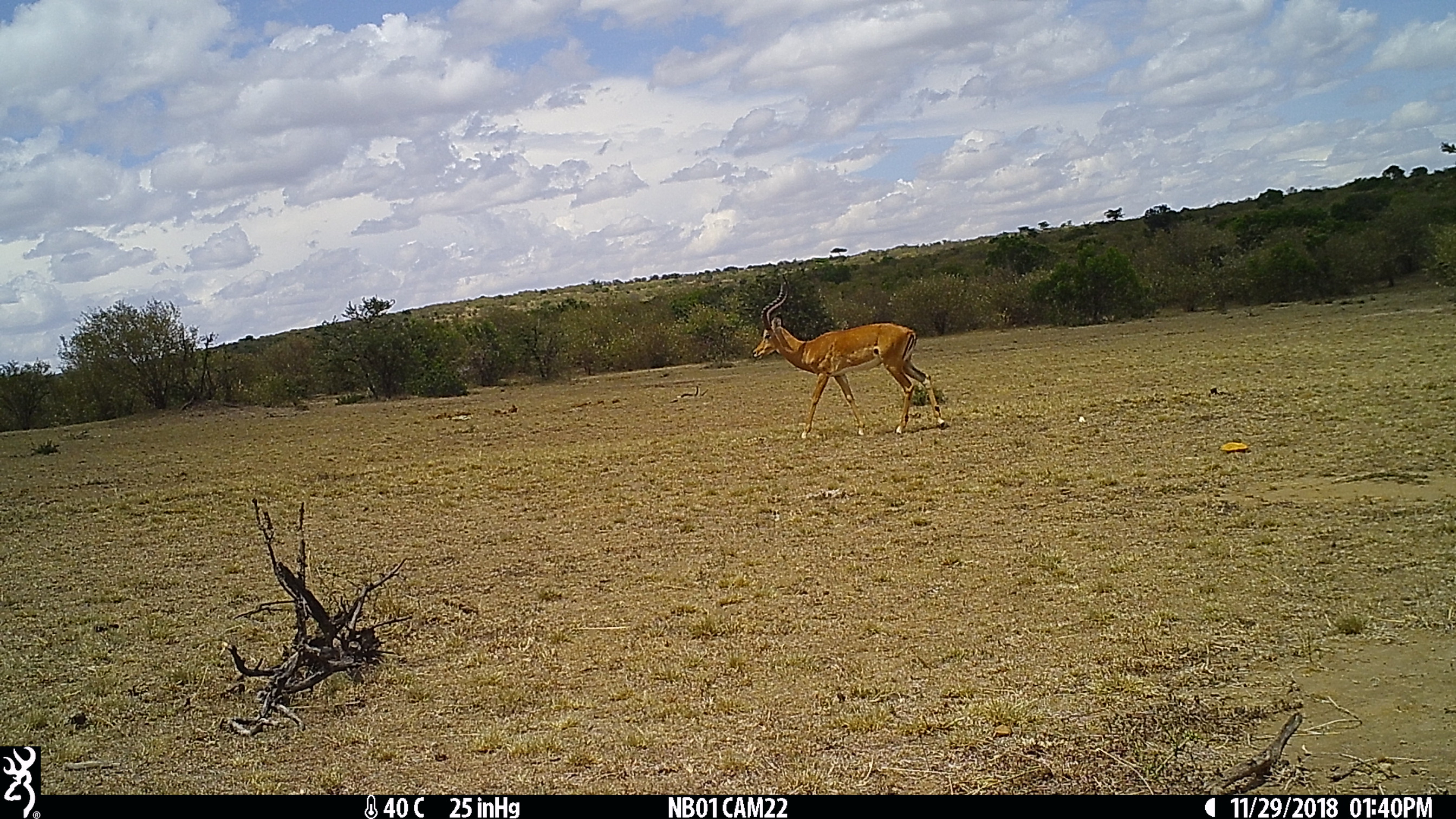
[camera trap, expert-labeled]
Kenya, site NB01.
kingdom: Animalia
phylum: Chordata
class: Mammalia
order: Artiodactyla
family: Bovidae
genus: Aepyceros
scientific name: Aepyceros melampus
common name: impala